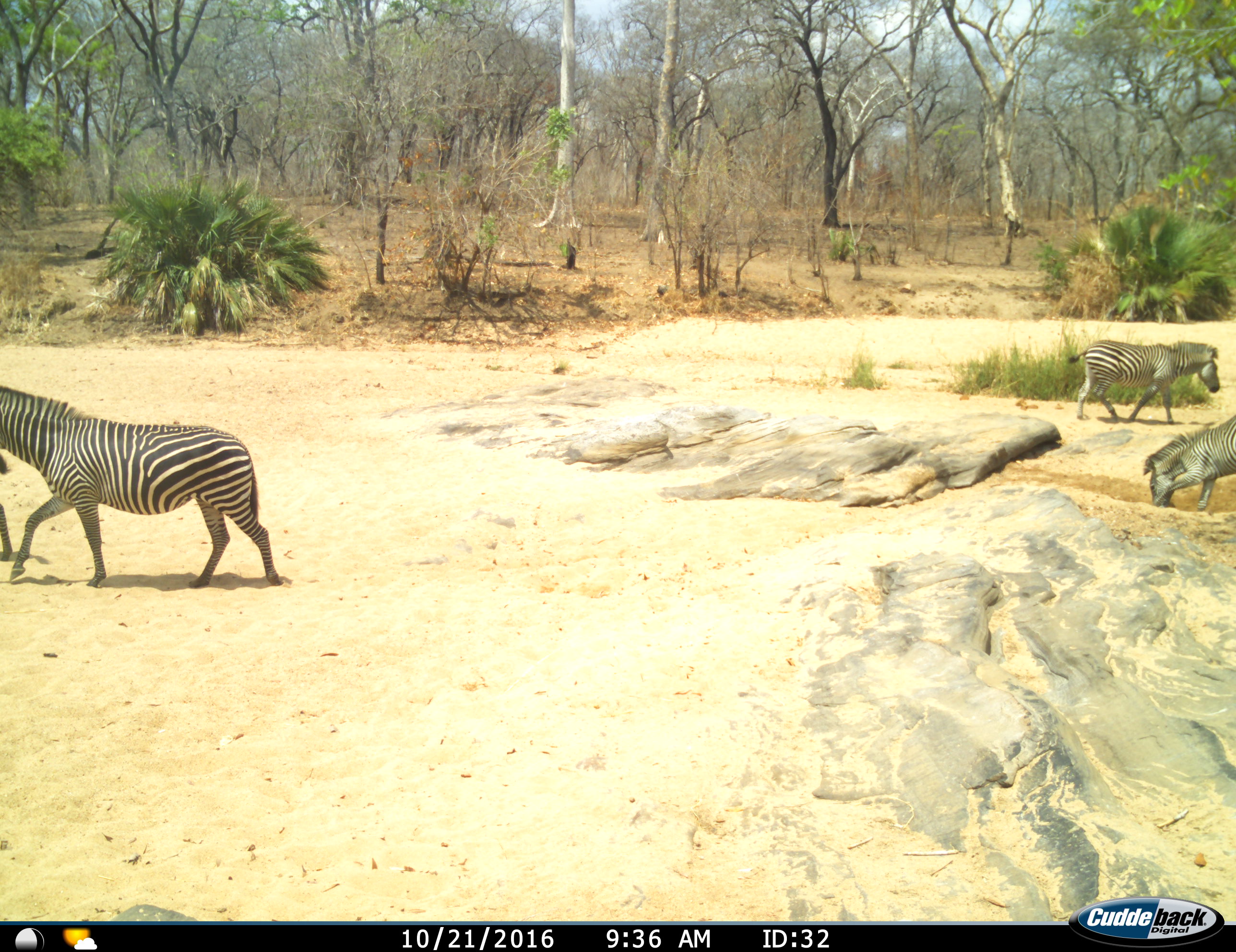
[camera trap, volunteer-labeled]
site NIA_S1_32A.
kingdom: Animalia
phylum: Chordata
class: Mammalia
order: Perissodactyla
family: Equidae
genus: Equus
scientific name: Equus quagga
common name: plains zebra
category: zebraplains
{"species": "zebraplains (plains zebra) (Equus quagga)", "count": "4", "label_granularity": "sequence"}